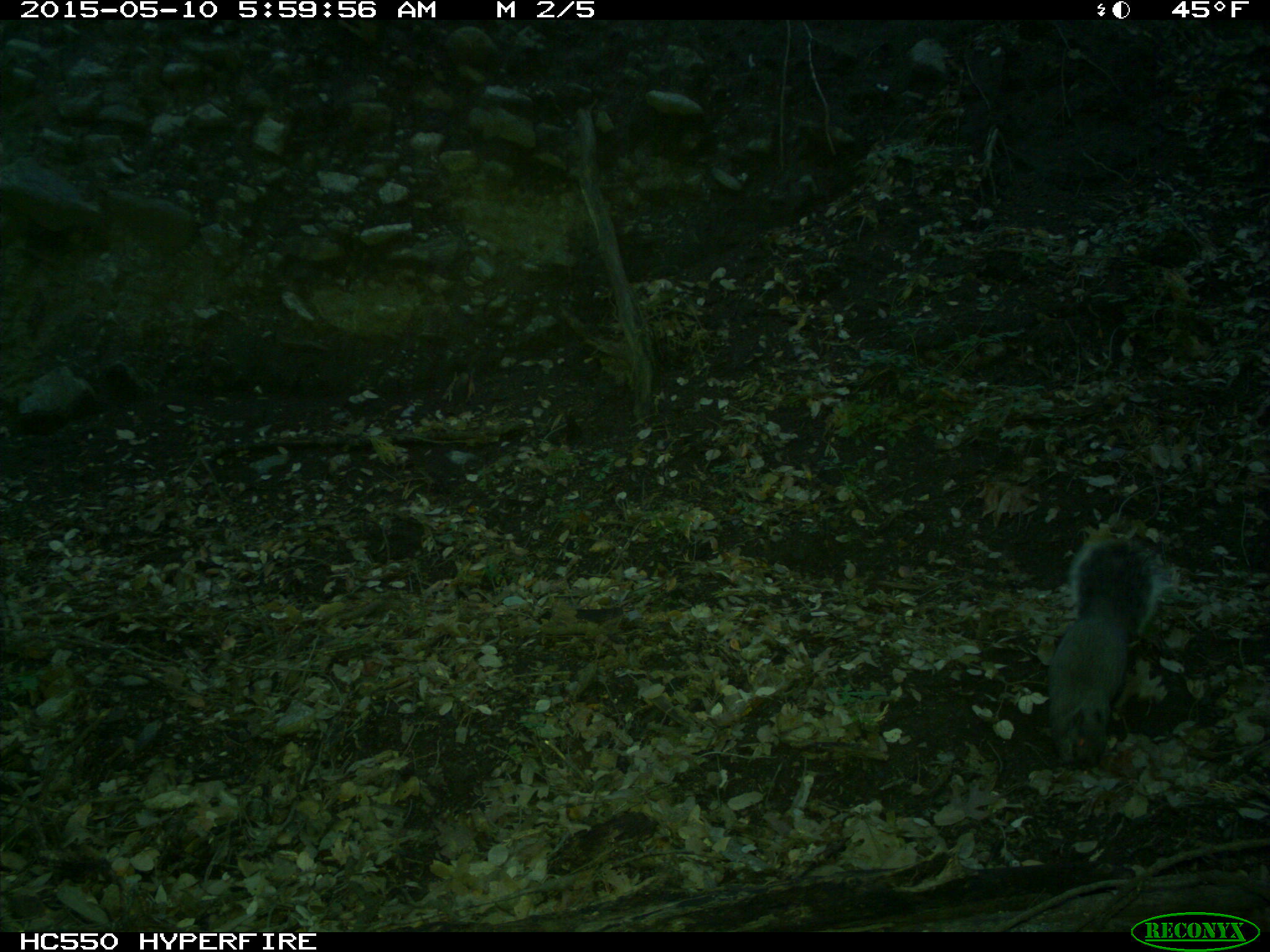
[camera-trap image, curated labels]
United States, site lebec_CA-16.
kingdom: Animalia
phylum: Chordata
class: Mammalia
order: Rodentia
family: Sciuridae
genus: Sciurus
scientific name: Sciurus carolinensis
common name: eastern gray squirrel